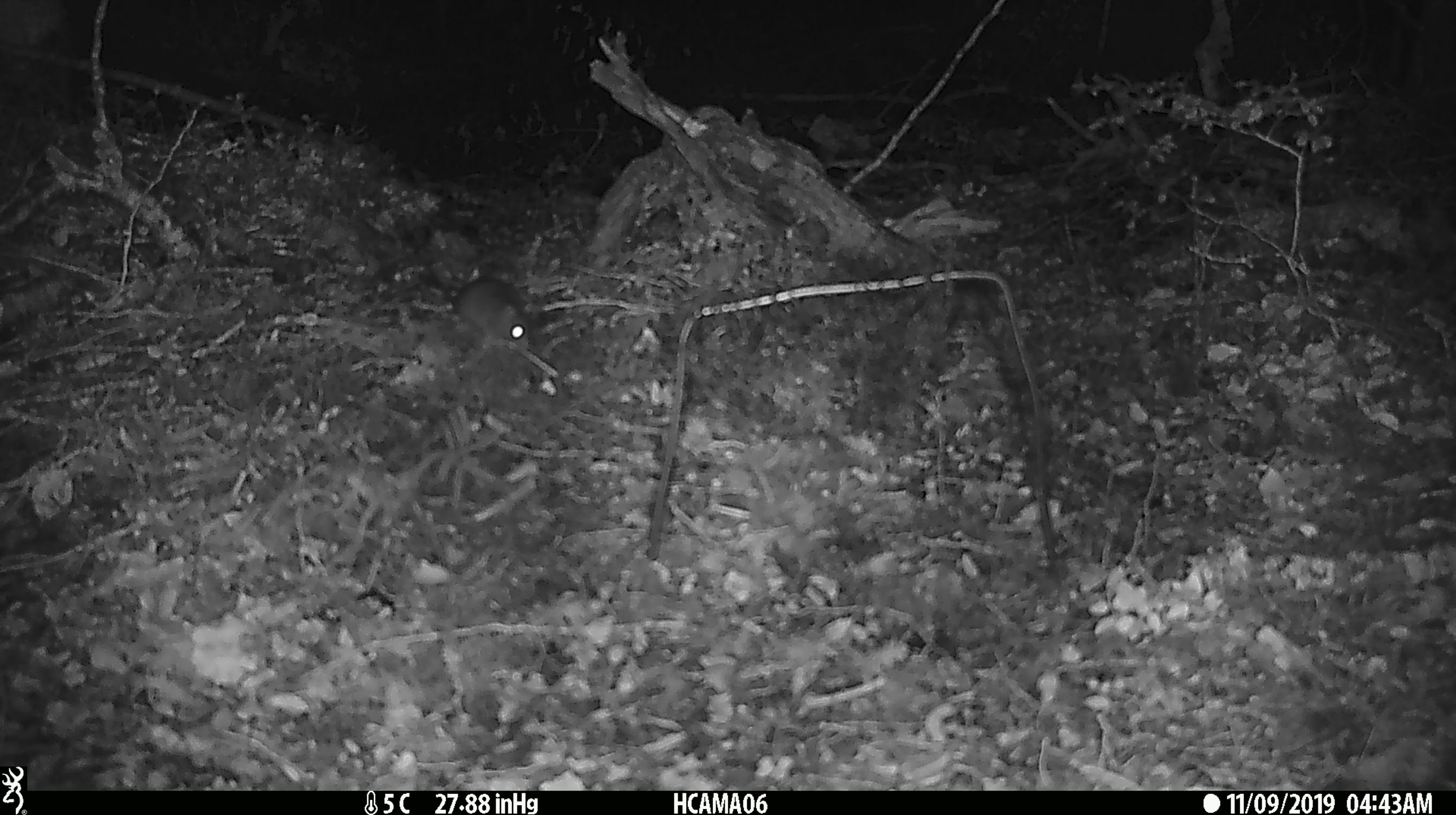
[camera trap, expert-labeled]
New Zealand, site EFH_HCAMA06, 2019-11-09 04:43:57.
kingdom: Animalia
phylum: Chordata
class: Mammalia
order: Rodentia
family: Muridae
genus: Mus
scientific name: Mus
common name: mouse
Mouse (Mus).